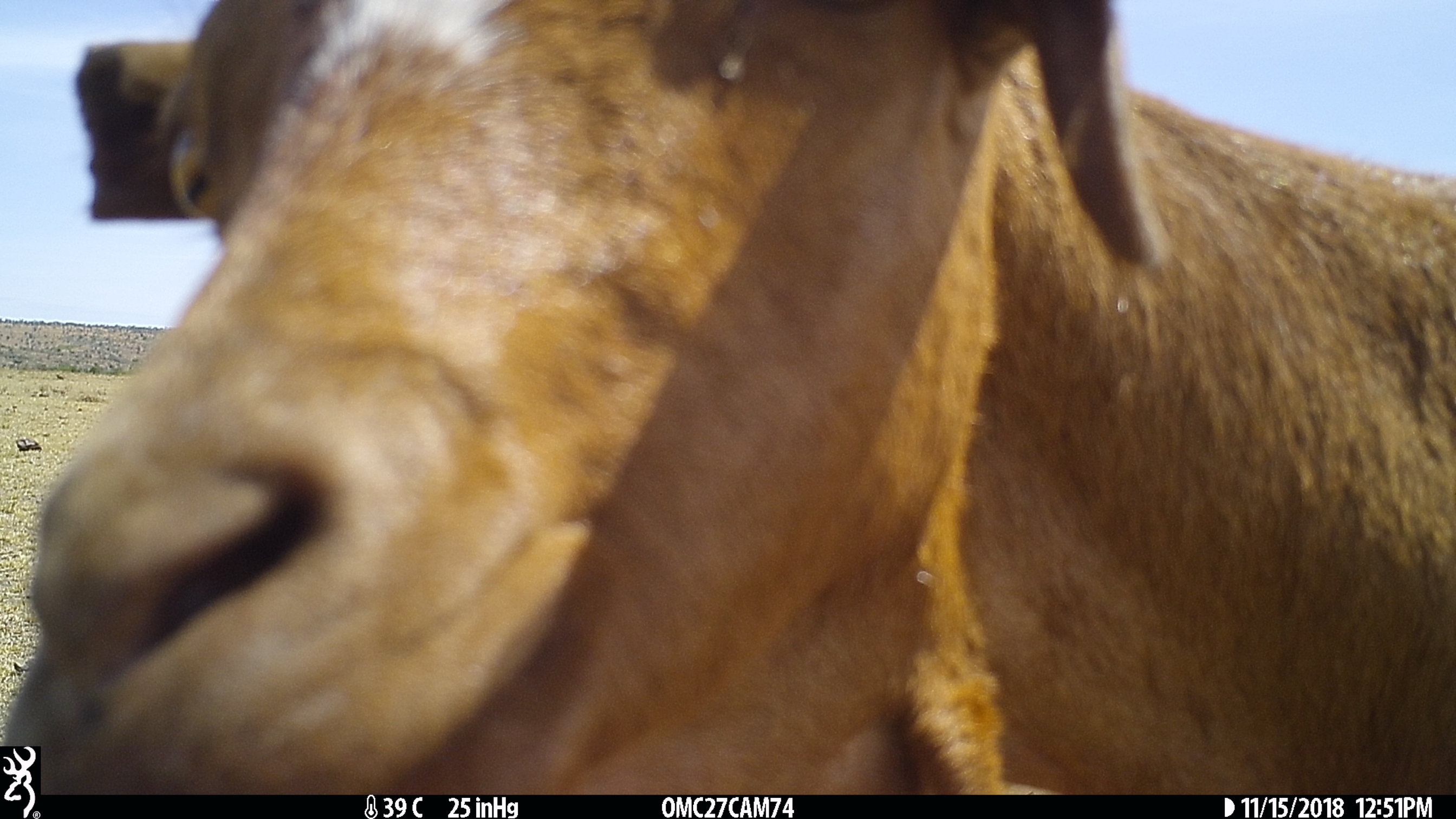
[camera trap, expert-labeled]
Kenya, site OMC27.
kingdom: Animalia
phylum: Chordata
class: Mammalia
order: Artiodactyla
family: Bovidae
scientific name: Bovidae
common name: sheep or goat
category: shoat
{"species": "shoat (sheep or goat) (Bovidae)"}